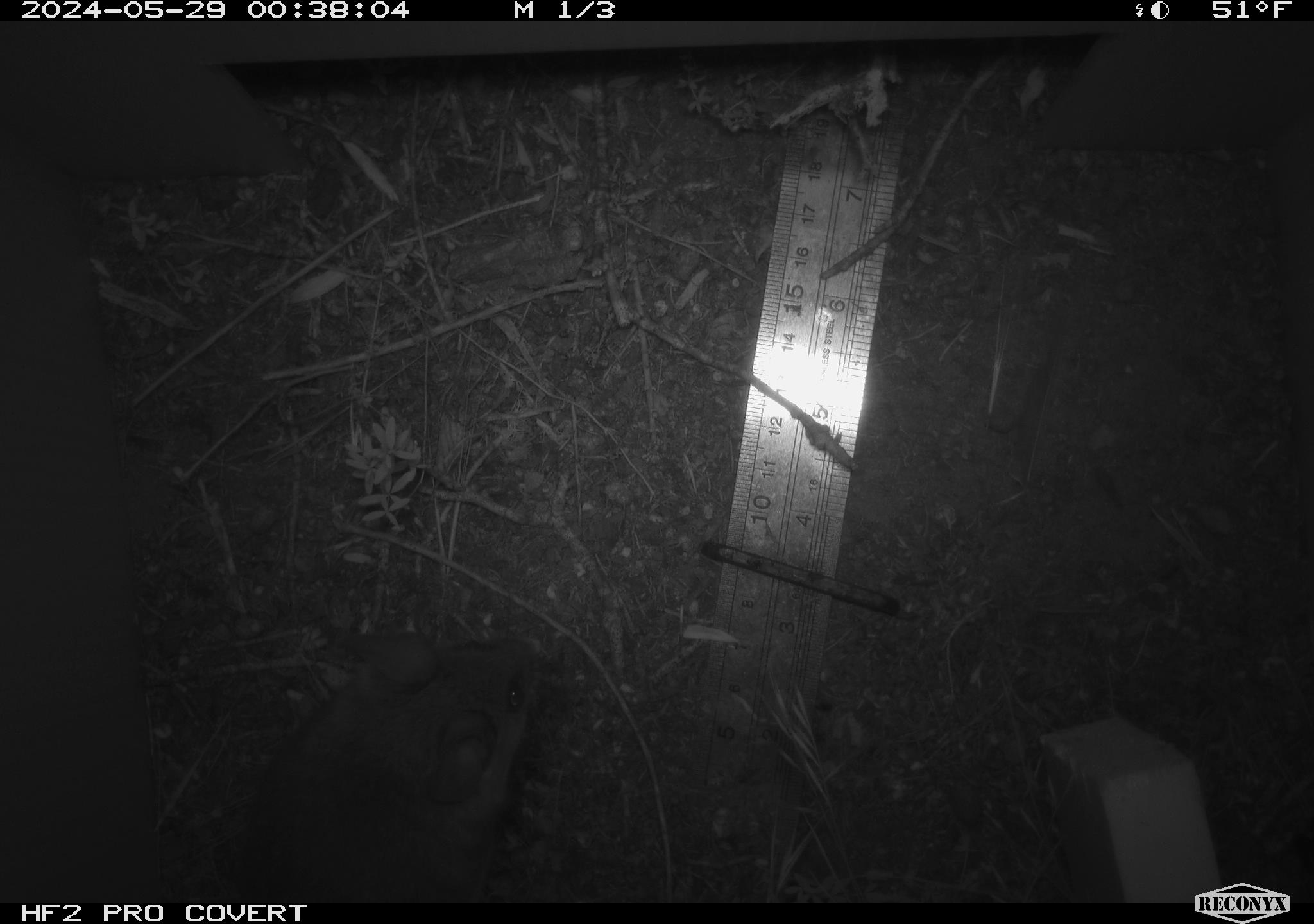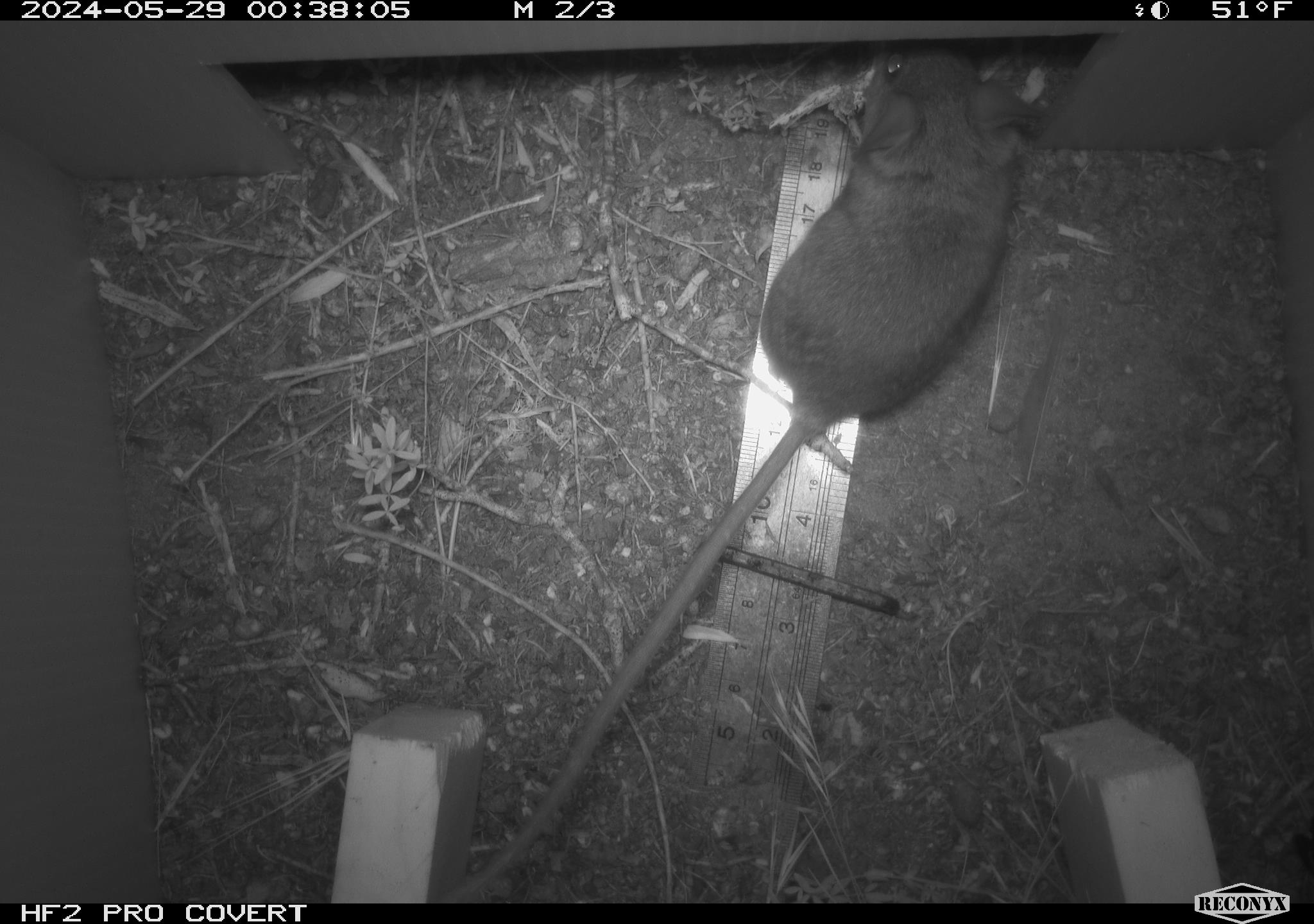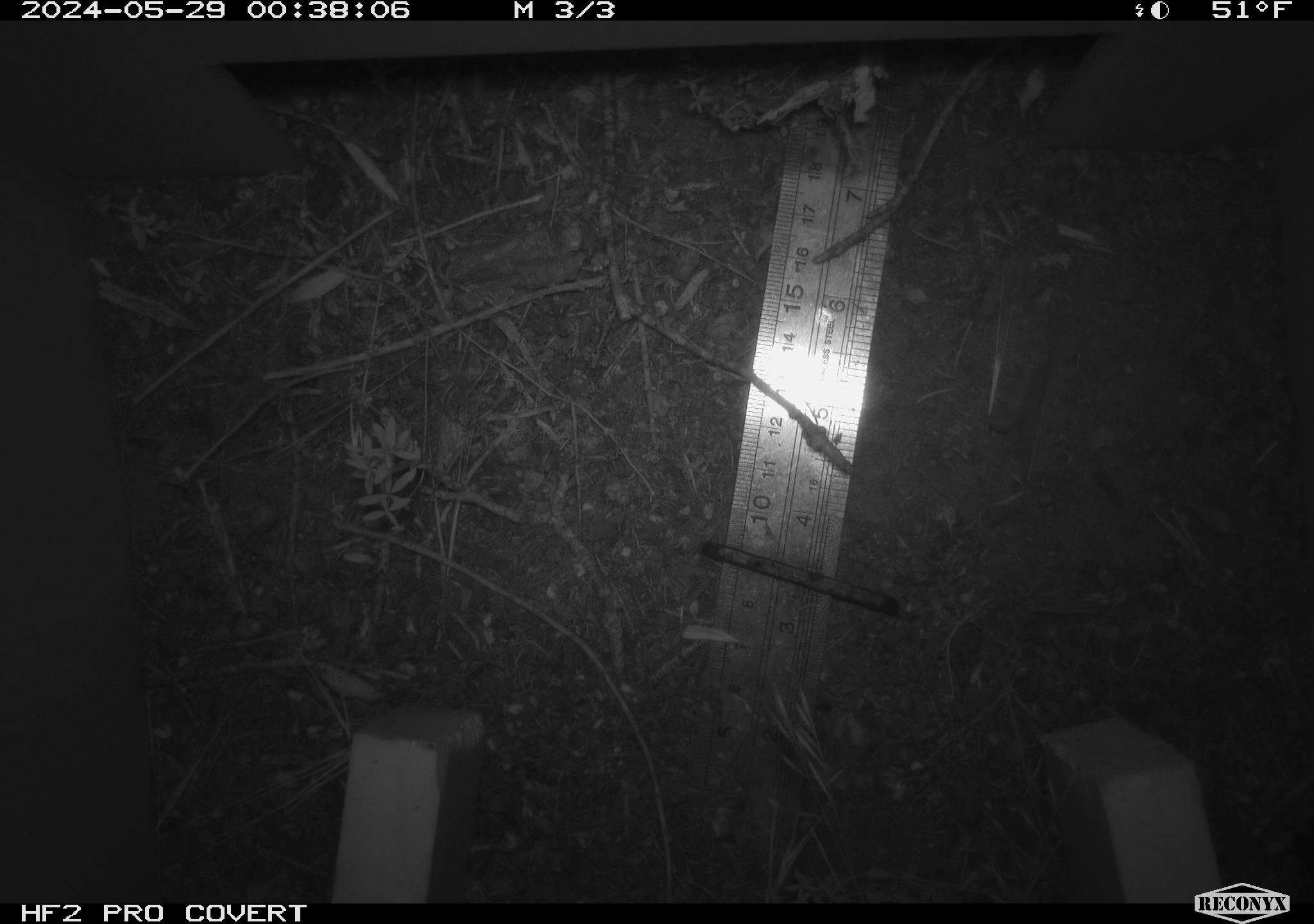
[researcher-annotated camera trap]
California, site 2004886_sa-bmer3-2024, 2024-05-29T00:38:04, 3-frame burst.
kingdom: Animalia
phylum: Chordata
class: Mammalia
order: Rodentia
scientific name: Rodentia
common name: mouse species